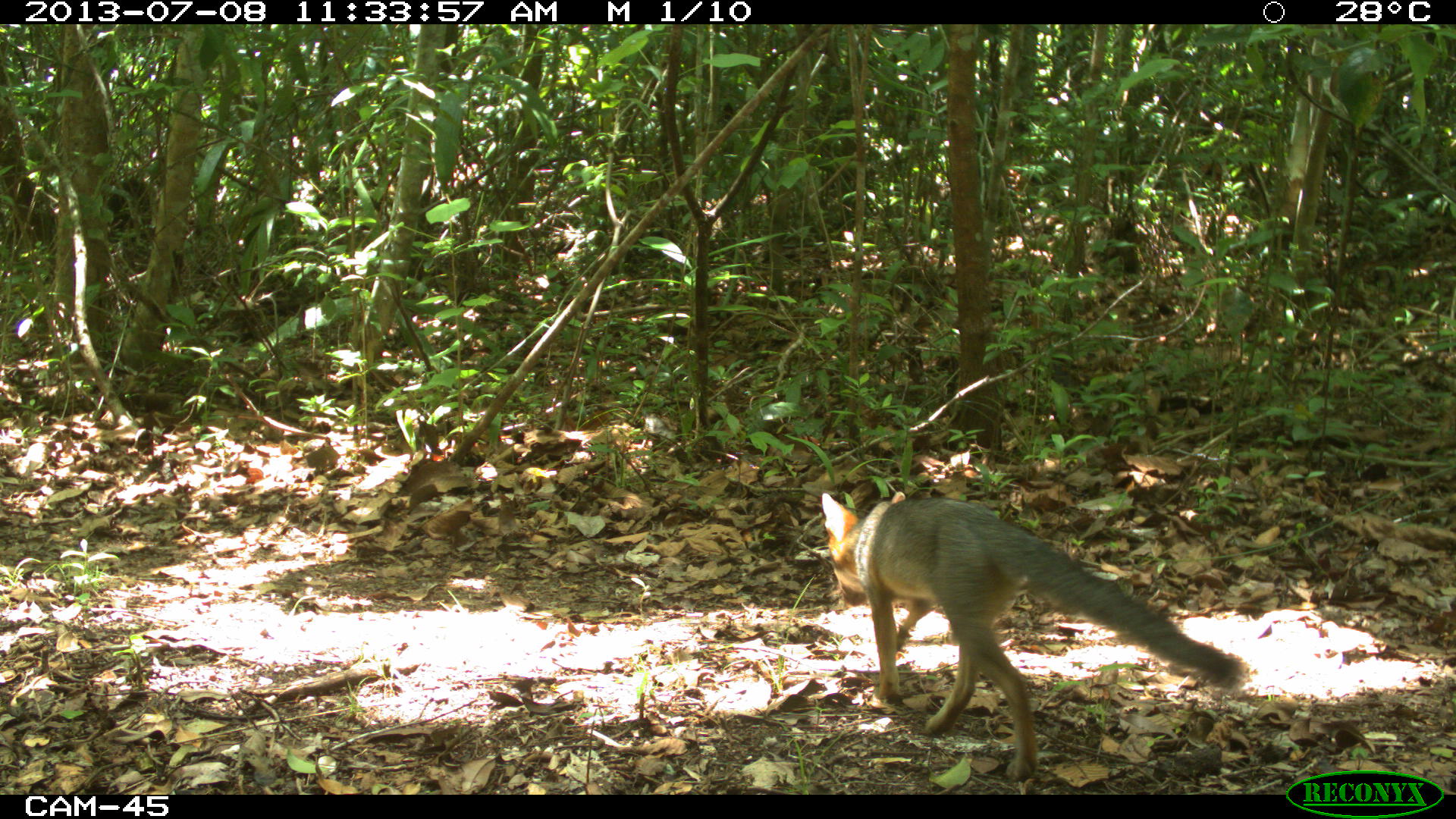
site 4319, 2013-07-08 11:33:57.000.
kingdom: Animalia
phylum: Chordata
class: Mammalia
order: Carnivora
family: Canidae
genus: Urocyon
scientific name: Urocyon cinereoargenteus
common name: gray fox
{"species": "Urocyon cinereoargenteus (gray fox)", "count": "1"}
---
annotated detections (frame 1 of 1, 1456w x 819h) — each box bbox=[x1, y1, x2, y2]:
urocyon cinereoargenteus: bbox=[821, 491, 1245, 780]